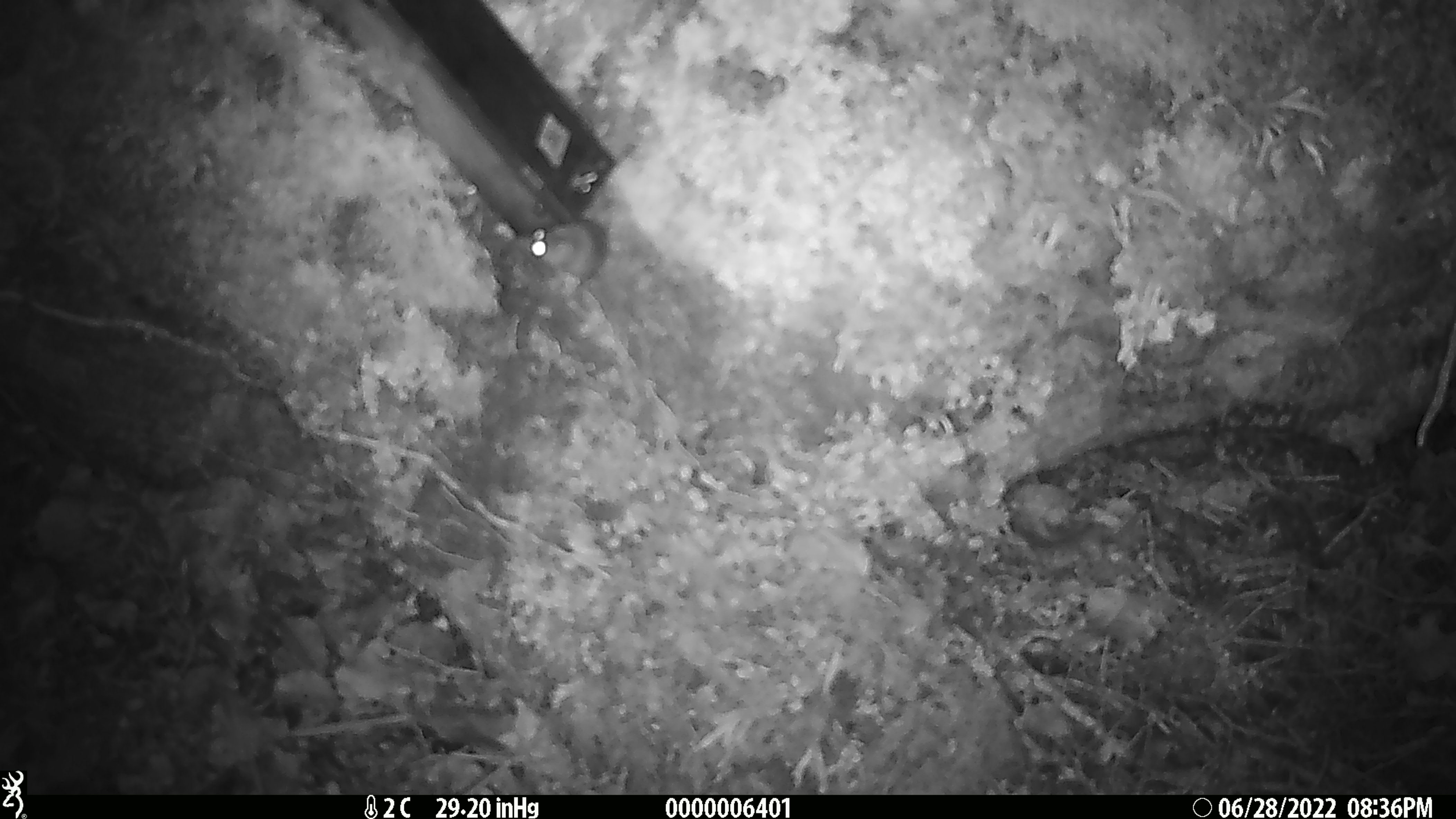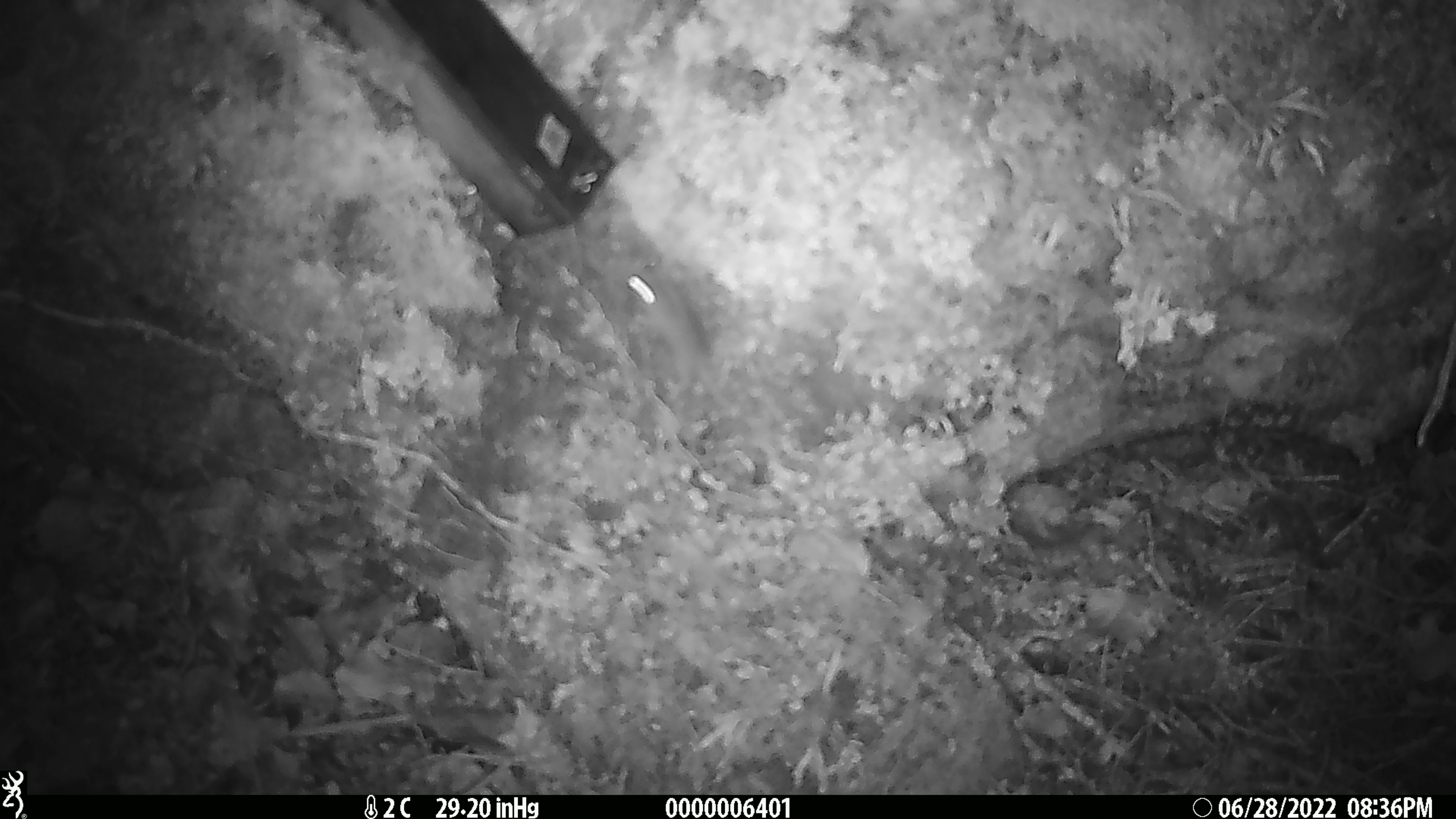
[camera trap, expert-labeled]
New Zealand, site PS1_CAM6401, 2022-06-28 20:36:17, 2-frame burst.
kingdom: Animalia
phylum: Chordata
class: Mammalia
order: Rodentia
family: Muridae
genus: Mus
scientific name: Mus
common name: mouse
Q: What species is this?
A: Mouse (Mus).